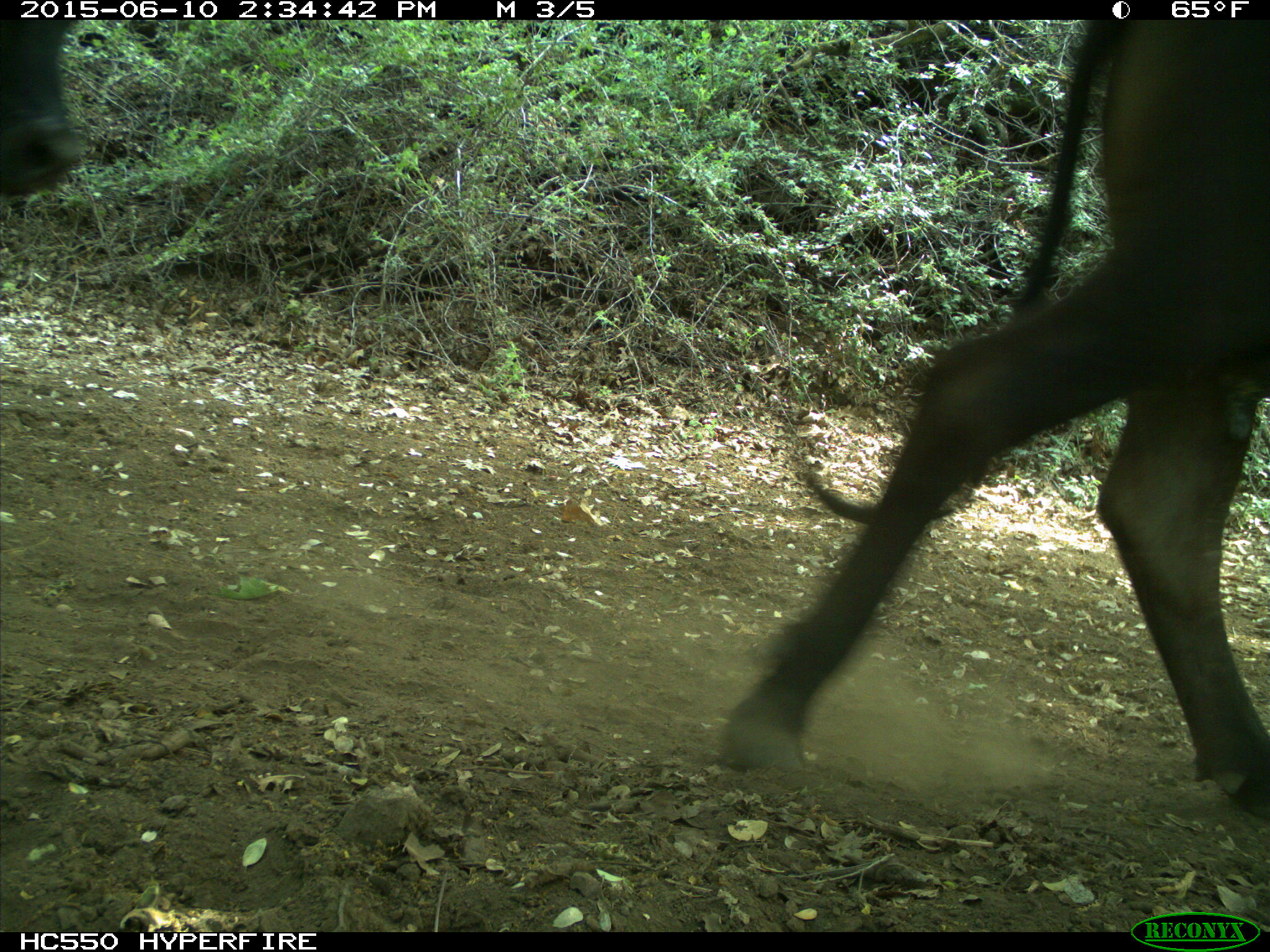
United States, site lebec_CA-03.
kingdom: Animalia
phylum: Chordata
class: Mammalia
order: Artiodactyla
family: Bovidae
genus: Bos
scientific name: Bos taurus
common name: domestic cow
Bos taurus (domestic cow).